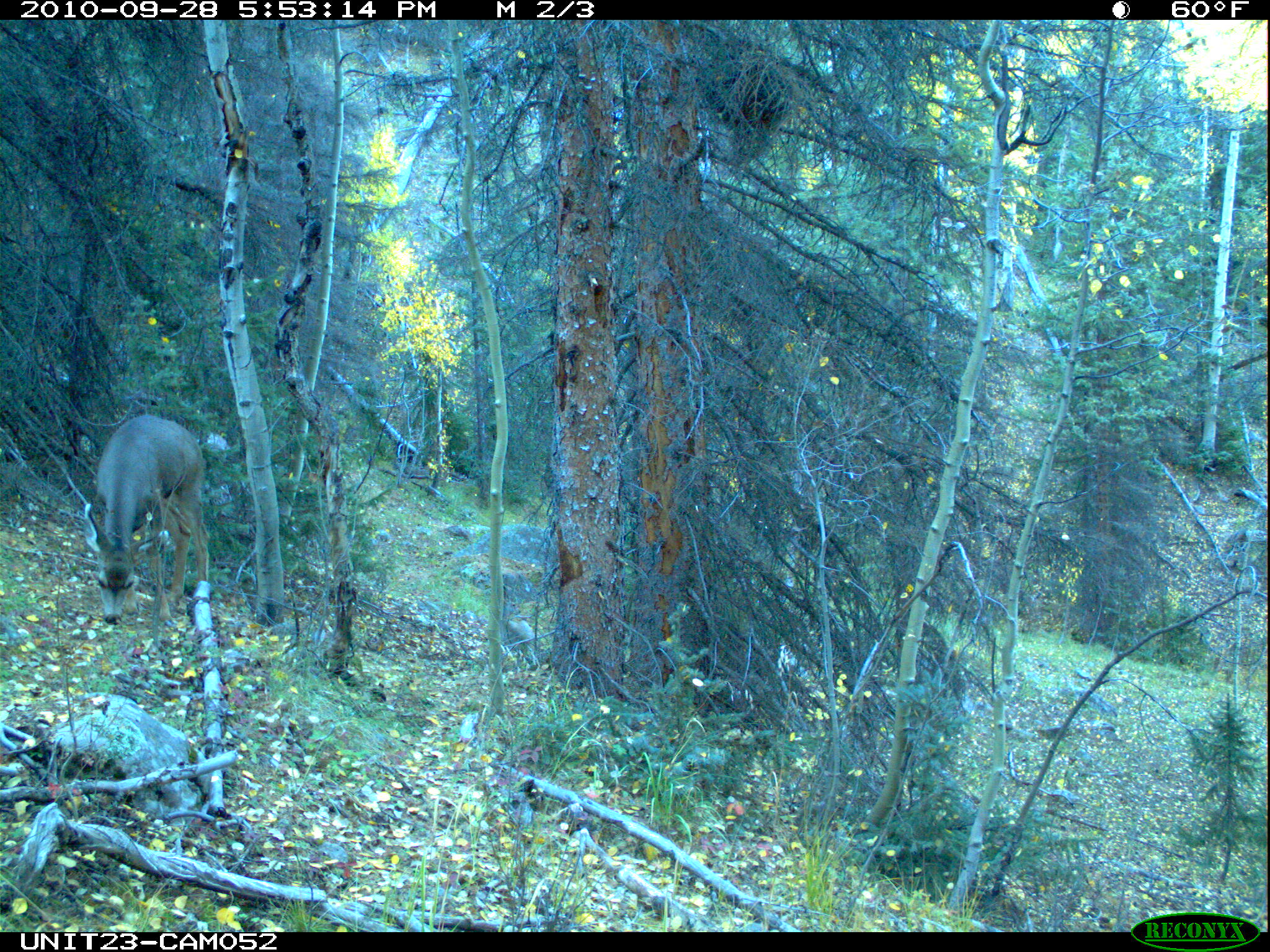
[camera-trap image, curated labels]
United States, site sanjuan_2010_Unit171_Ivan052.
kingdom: Animalia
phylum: Chordata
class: Mammalia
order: Artiodactyla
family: Cervidae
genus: Odocoileus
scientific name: Odocoileus hemionus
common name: mule deer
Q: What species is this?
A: Odocoileus hemionus (mule deer).